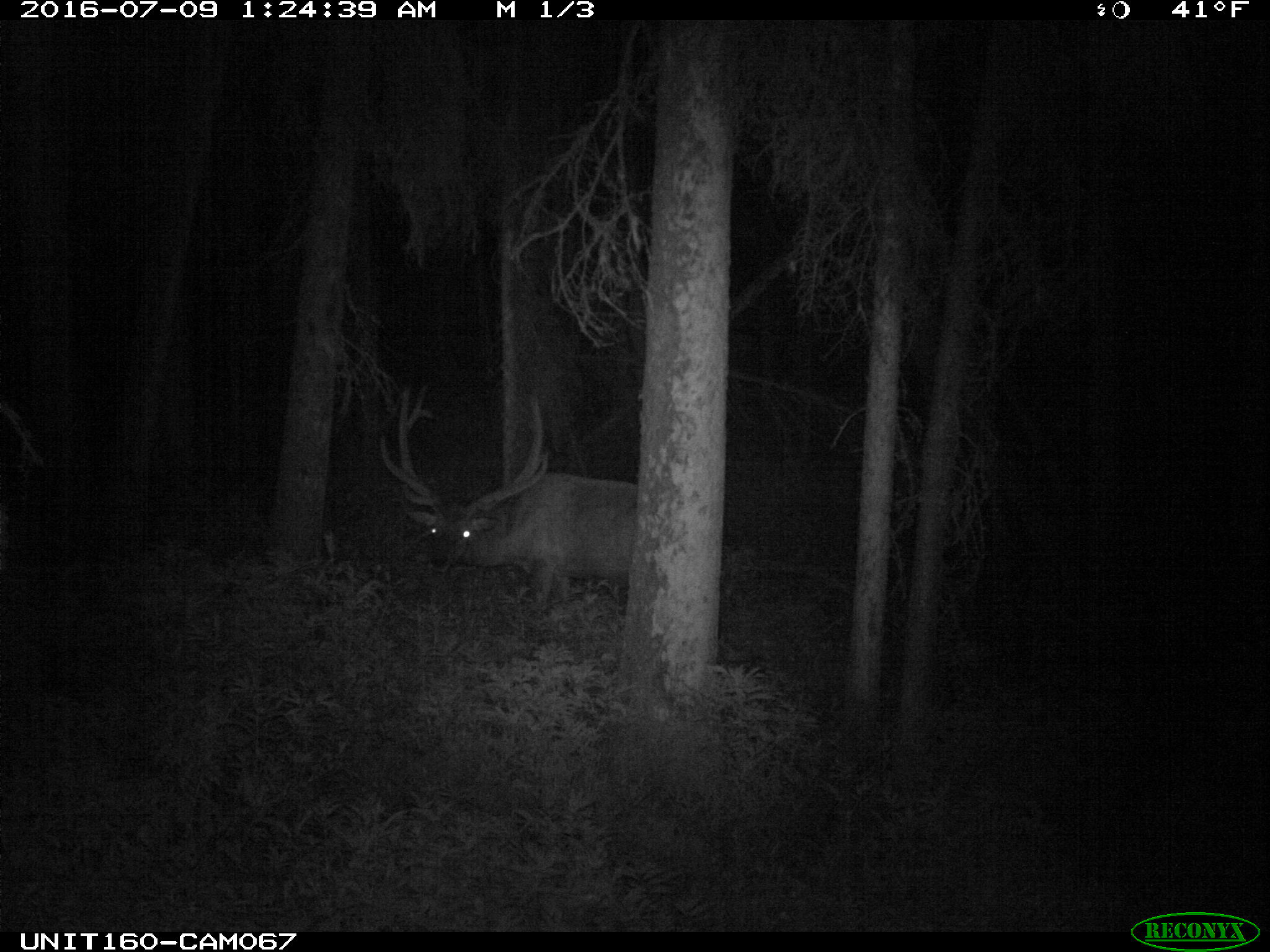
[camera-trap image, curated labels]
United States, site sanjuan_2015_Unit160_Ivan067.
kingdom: Animalia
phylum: Chordata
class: Mammalia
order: Artiodactyla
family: Cervidae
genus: Cervus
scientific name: Cervus elaphus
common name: red deer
Cervus elaphus (red deer).